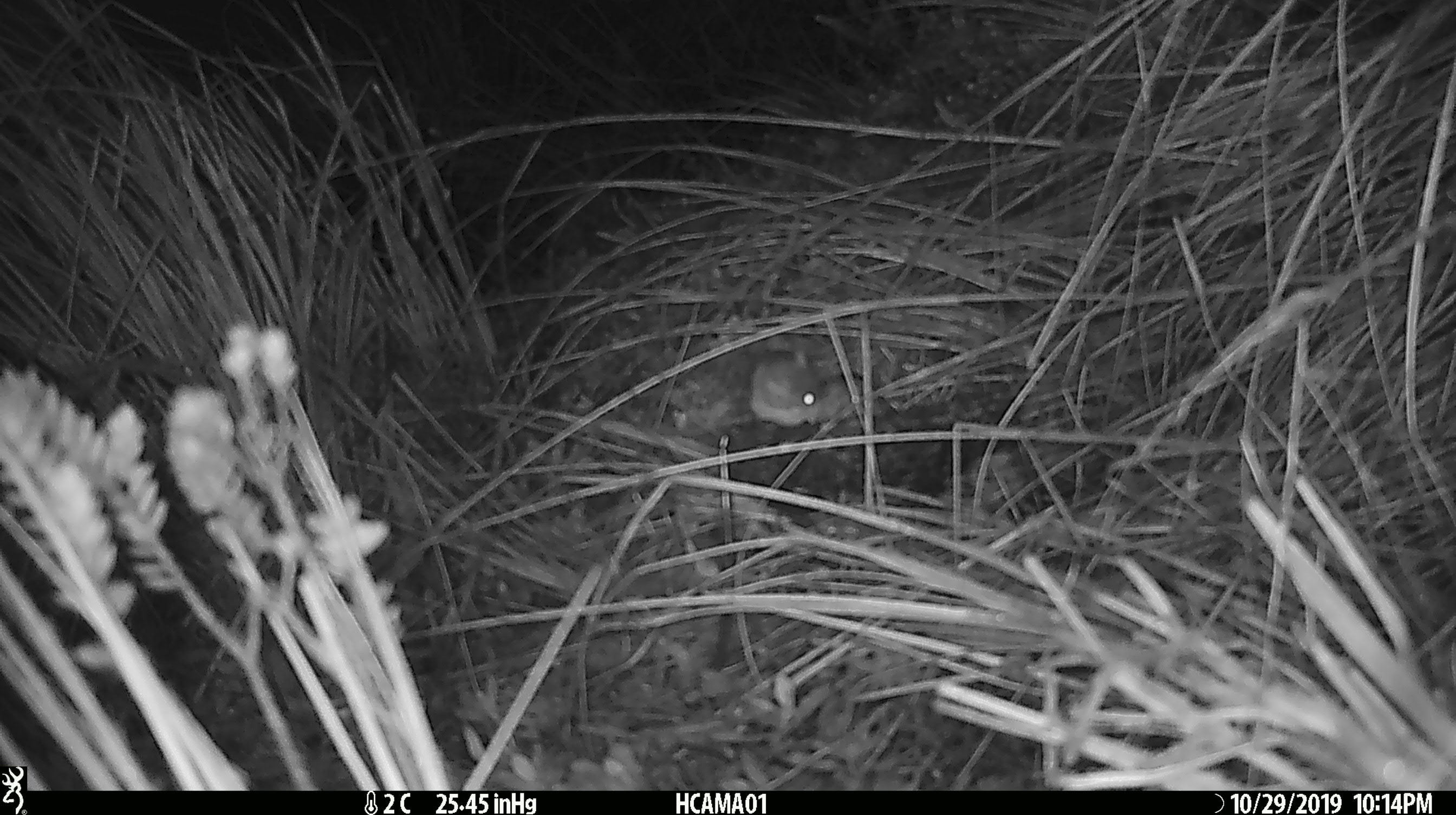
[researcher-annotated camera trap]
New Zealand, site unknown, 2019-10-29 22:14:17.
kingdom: Animalia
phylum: Chordata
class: Mammalia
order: Rodentia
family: Muridae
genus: Mus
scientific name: Mus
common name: mouse